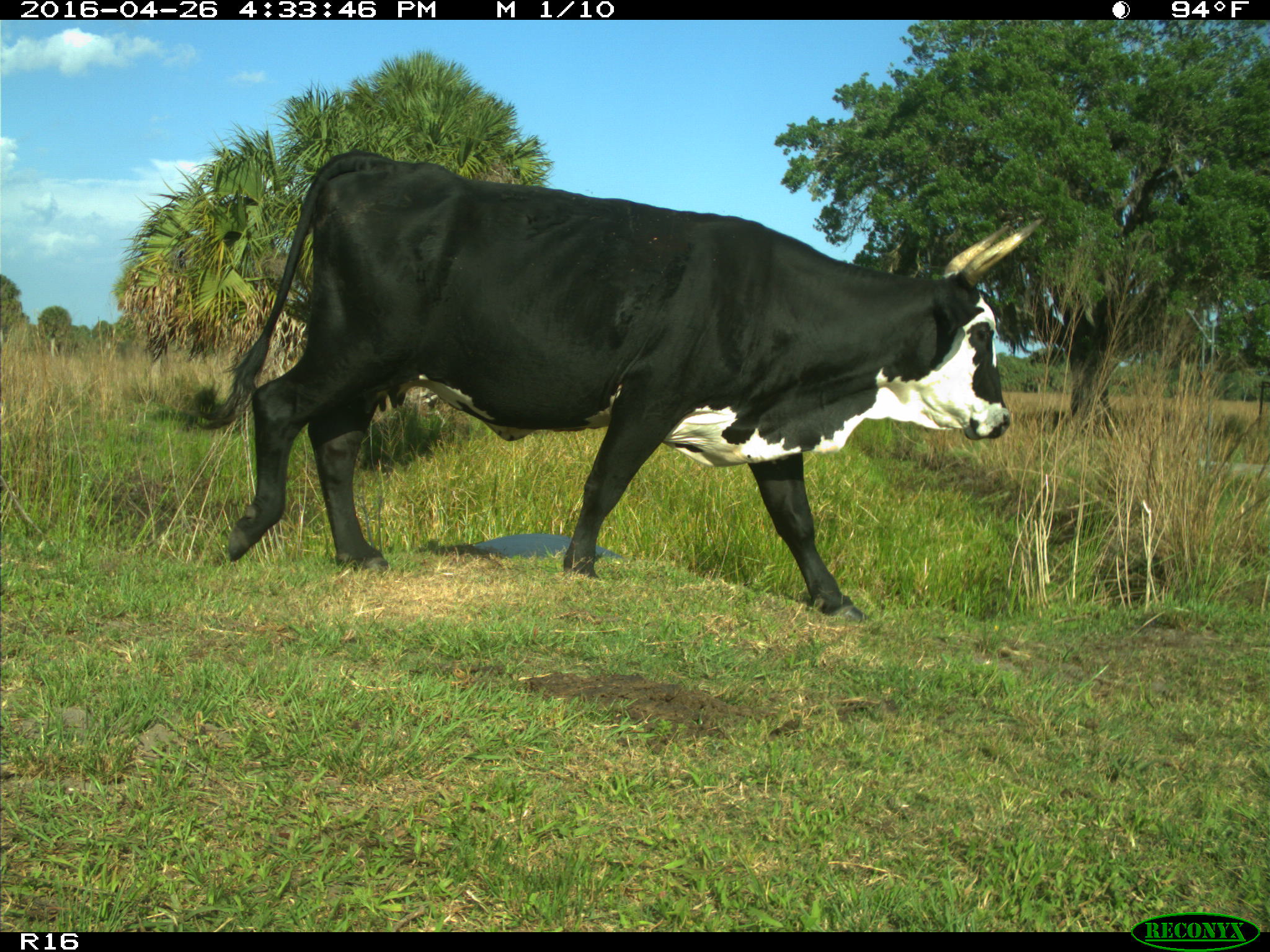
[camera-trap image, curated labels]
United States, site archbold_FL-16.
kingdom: Animalia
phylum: Chordata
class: Mammalia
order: Artiodactyla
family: Bovidae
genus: Bos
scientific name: Bos taurus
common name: domestic cow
Bos taurus (domestic cow).